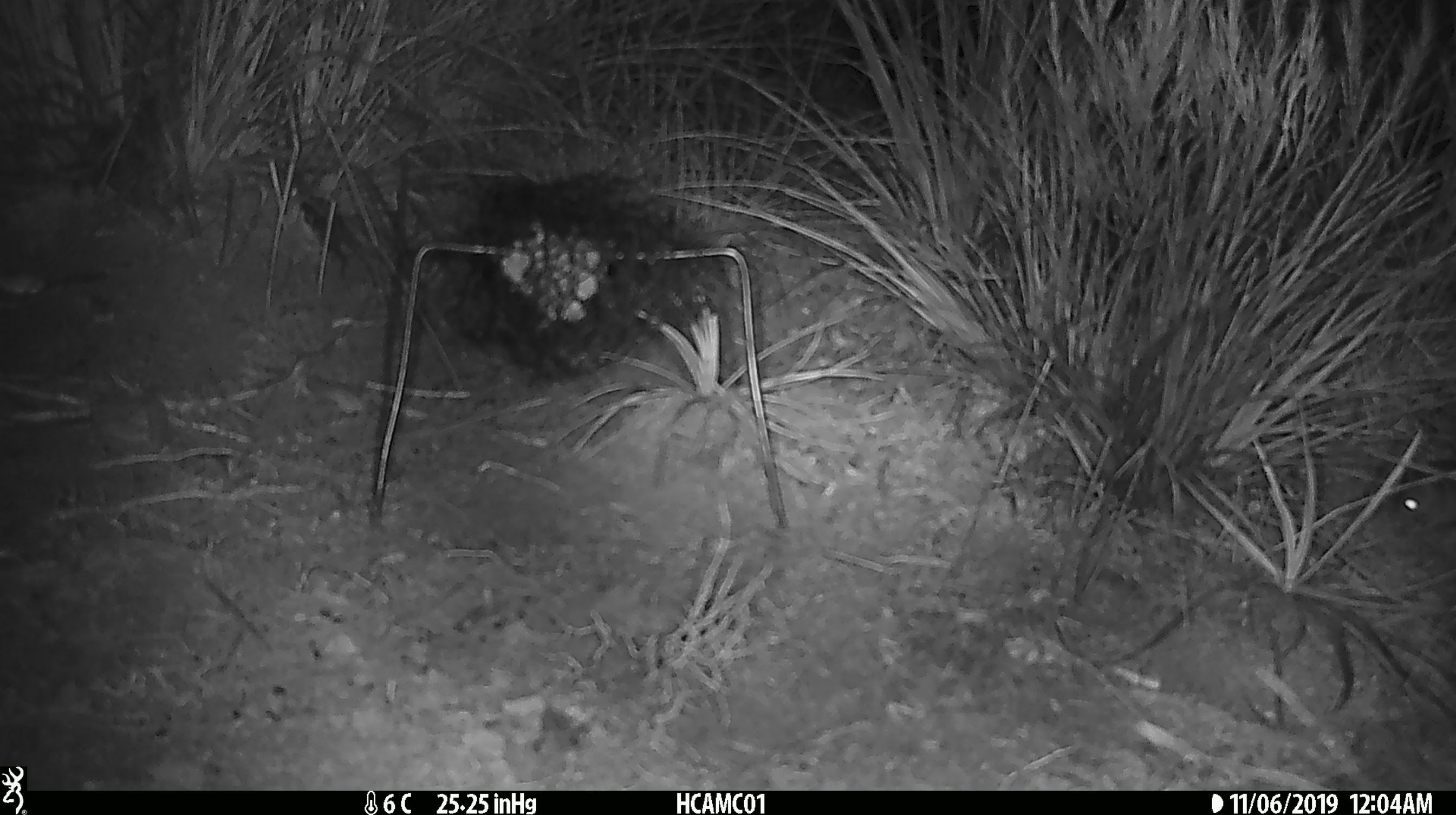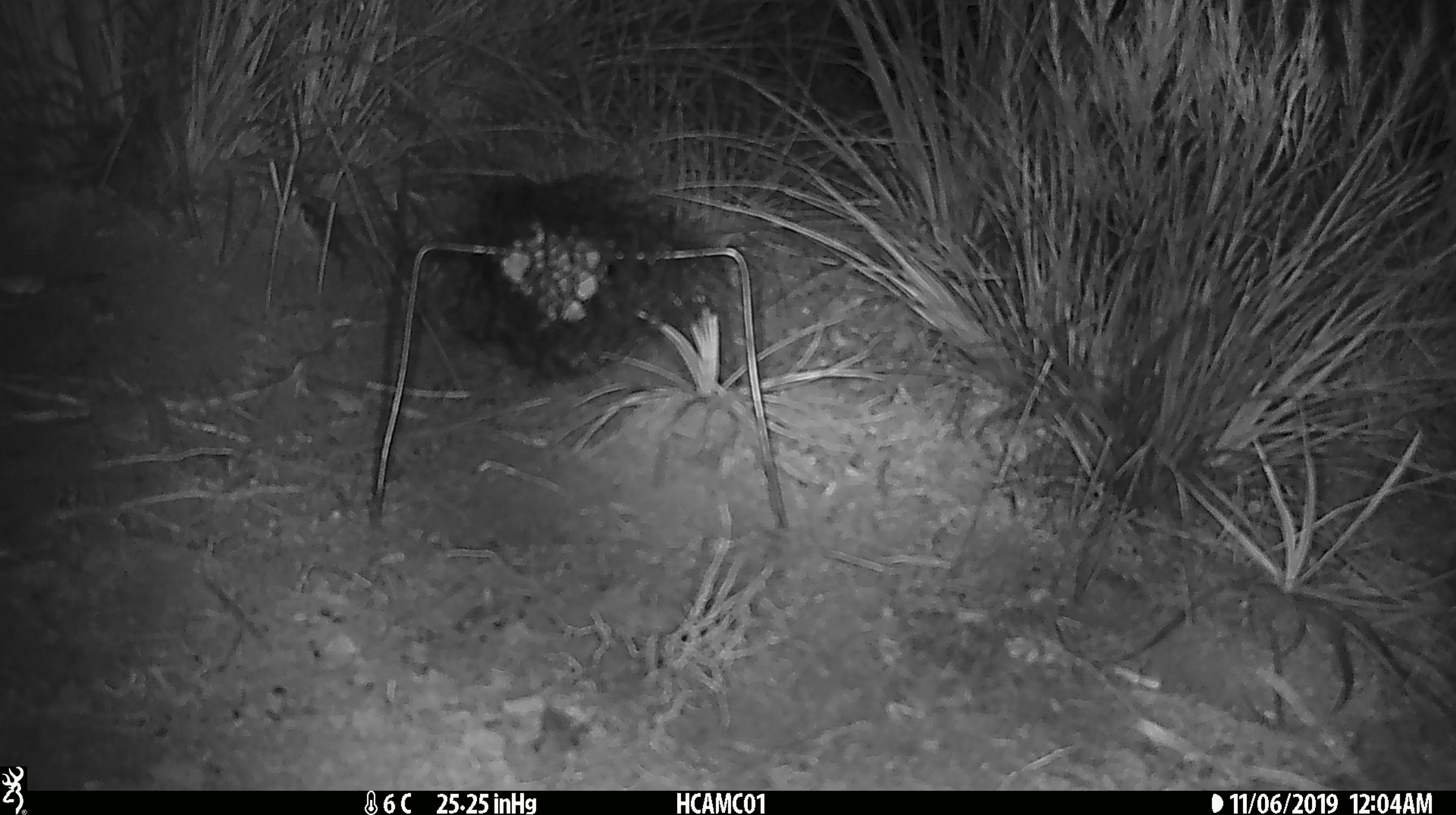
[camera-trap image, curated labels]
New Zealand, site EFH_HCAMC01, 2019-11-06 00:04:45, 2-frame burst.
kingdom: Animalia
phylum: Chordata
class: Mammalia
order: Rodentia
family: Muridae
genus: Mus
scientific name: Mus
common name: mouse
Mouse (Mus).